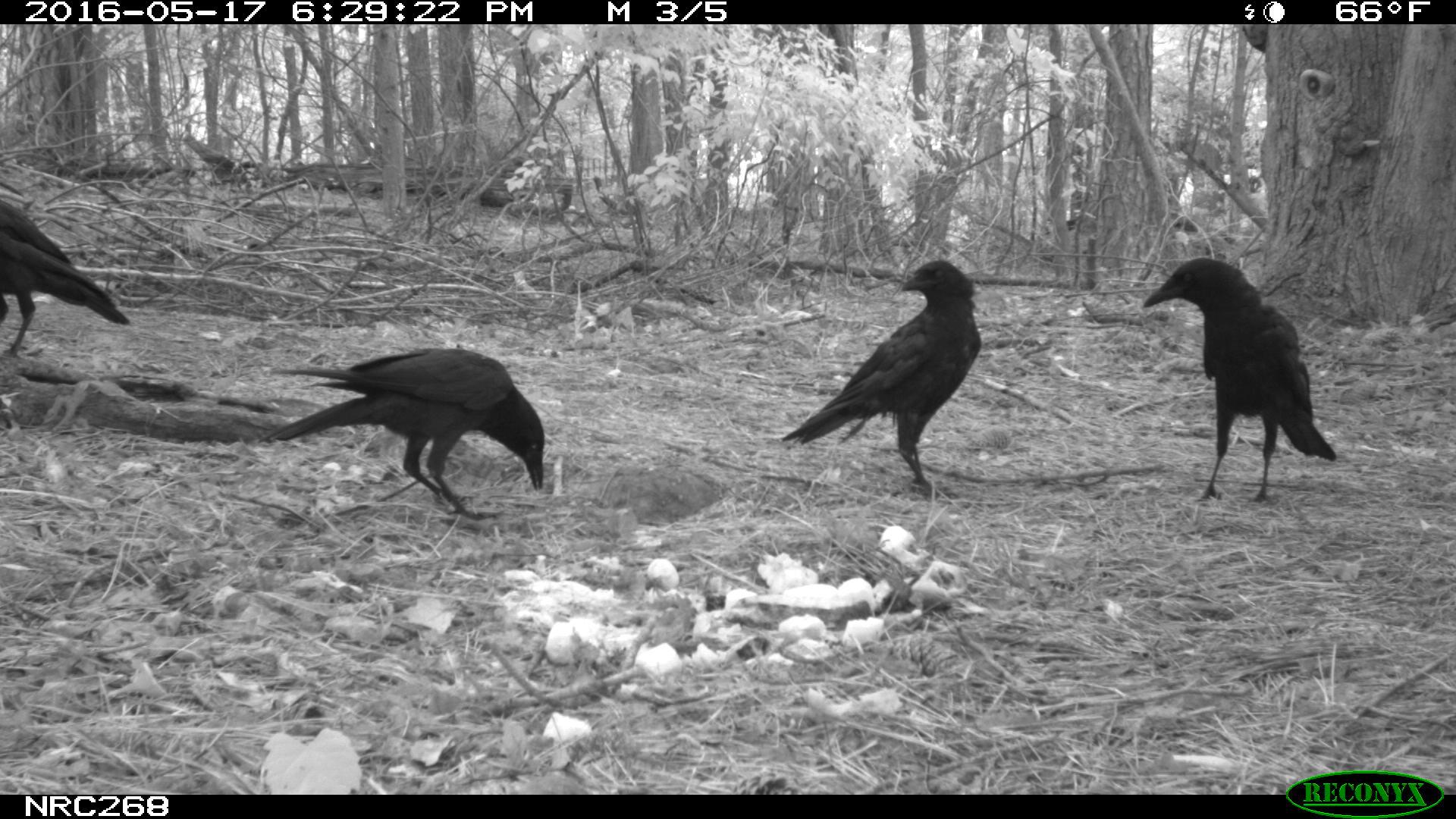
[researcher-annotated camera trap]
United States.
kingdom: Animalia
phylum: Chordata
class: Aves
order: Passeriformes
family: Corvidae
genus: Corvus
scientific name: Corvus brachyrhynchos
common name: american crow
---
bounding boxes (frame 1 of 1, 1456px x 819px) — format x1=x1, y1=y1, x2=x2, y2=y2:
American Crow: x1=269, y1=347, x2=554, y2=528; x1=1134, y1=254, x2=1335, y2=499; x1=782, y1=266, x2=987, y2=488; x1=3, y1=177, x2=129, y2=382